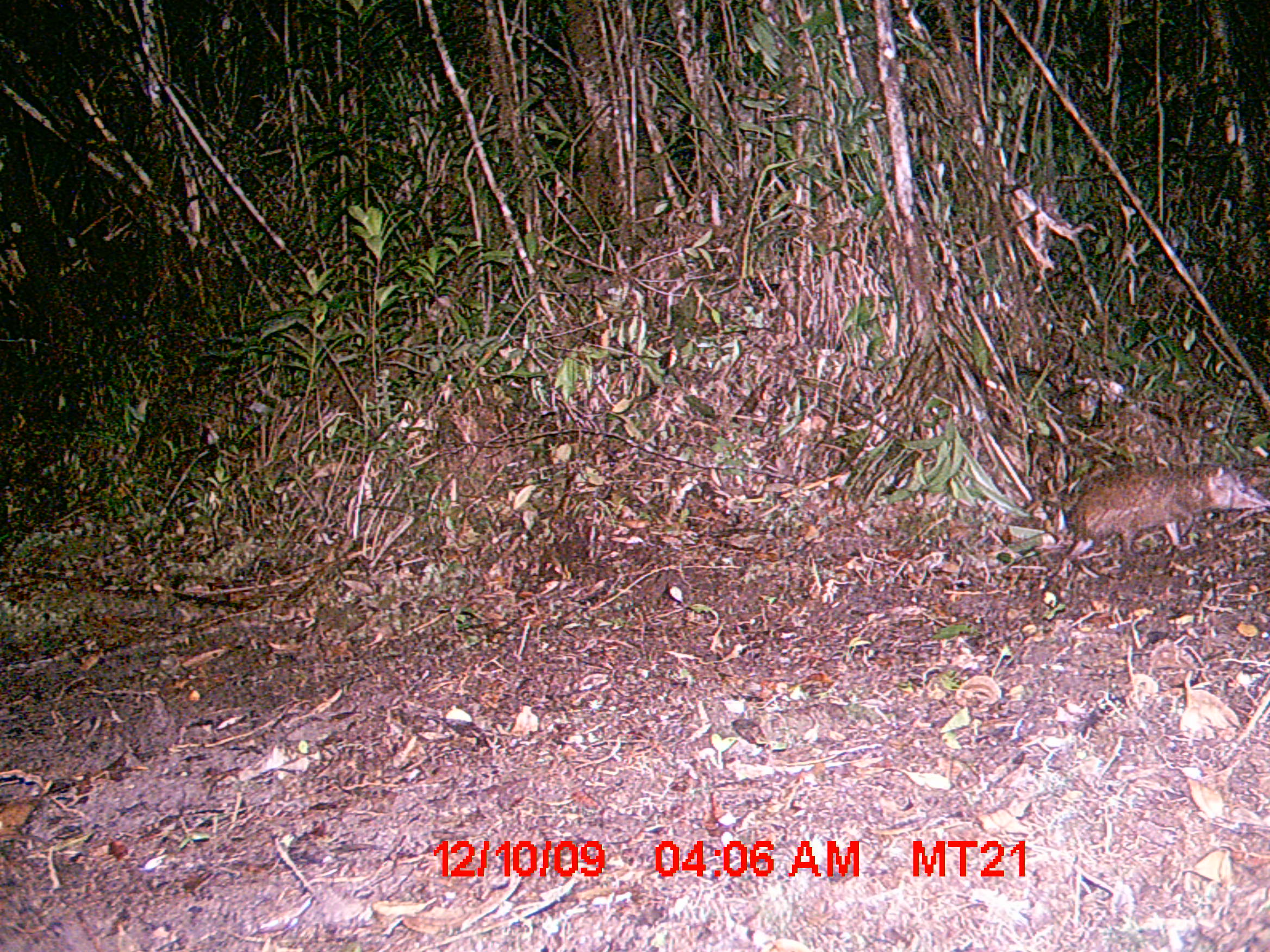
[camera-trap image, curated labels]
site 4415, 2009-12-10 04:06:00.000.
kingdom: Animalia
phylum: Chordata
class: Mammalia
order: Afrosoricida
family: Tenrecidae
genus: Tenrec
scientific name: Tenrec ecaudatus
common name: tailless tenrec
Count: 1.